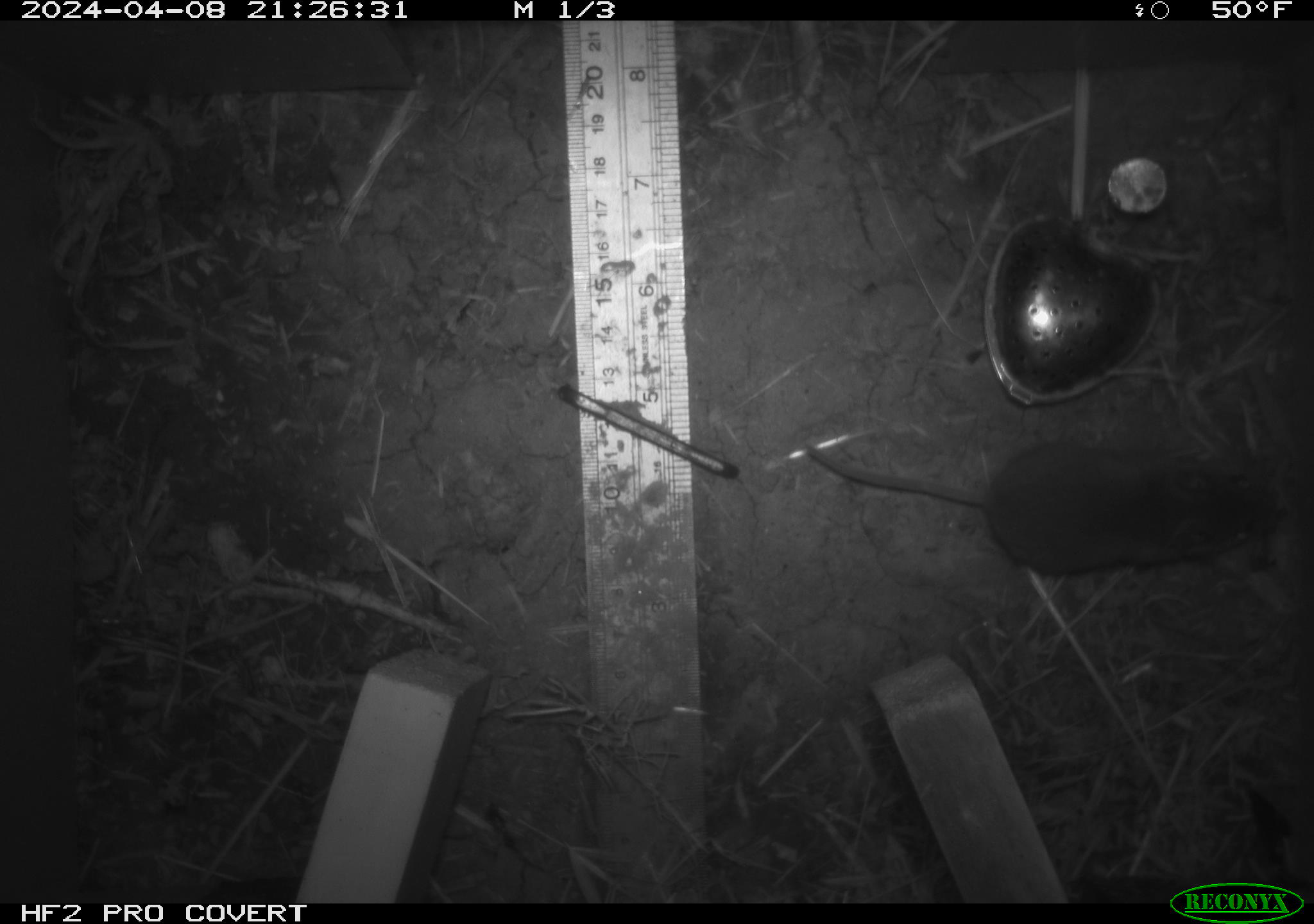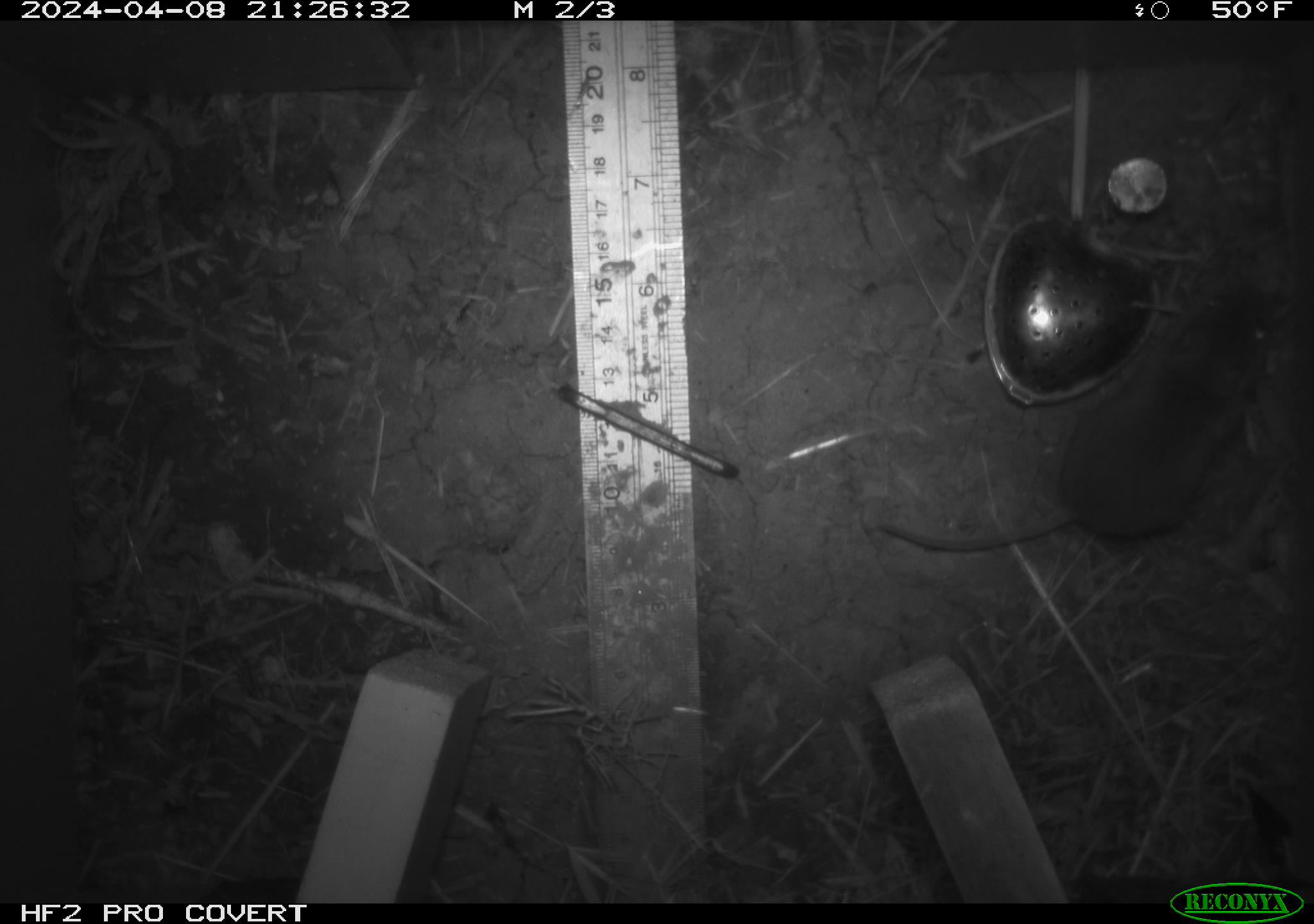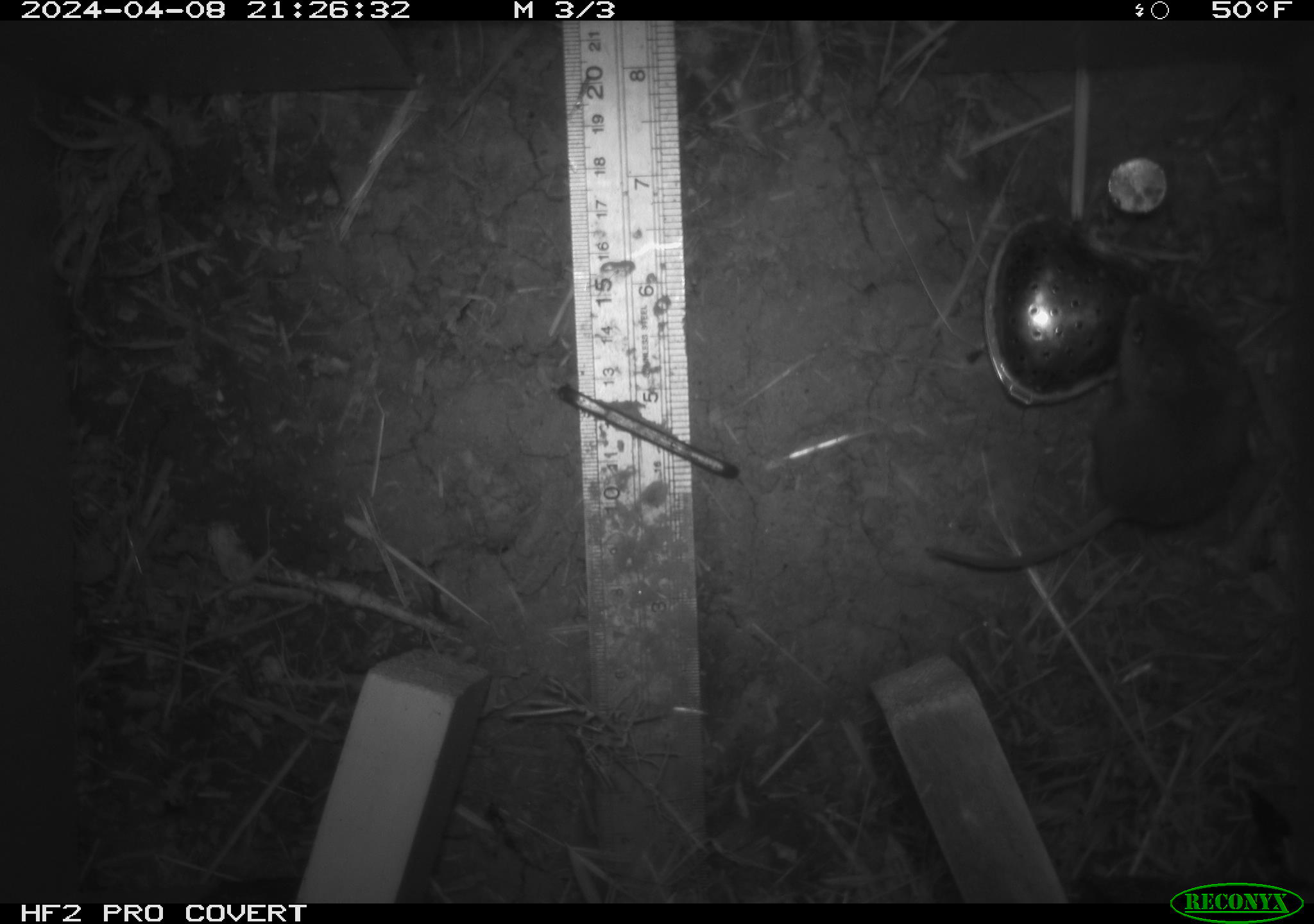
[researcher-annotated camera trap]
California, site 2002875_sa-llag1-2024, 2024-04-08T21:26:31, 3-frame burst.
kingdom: Animalia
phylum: Chordata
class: Mammalia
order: Rodentia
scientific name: Rodentia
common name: mouse species